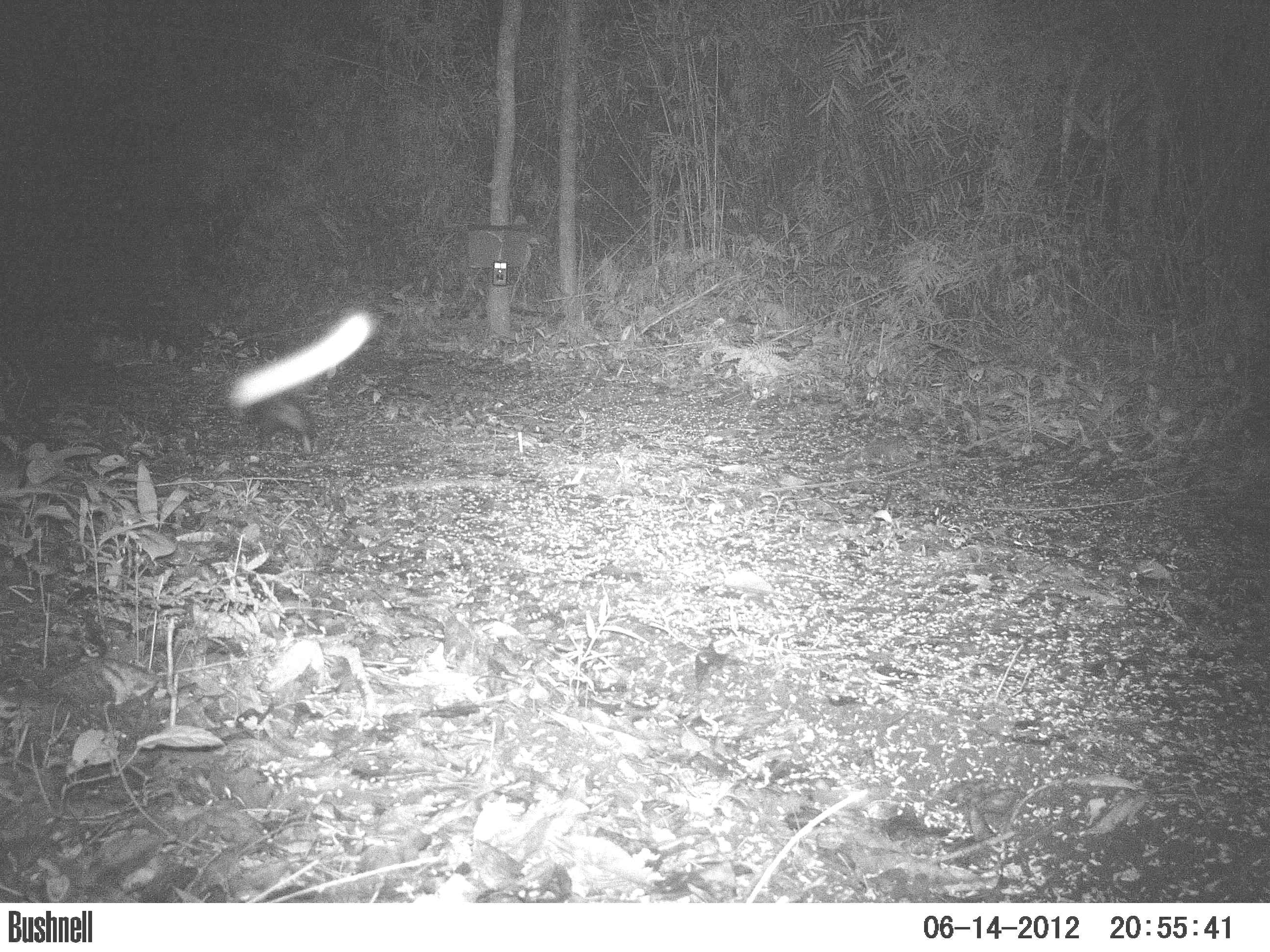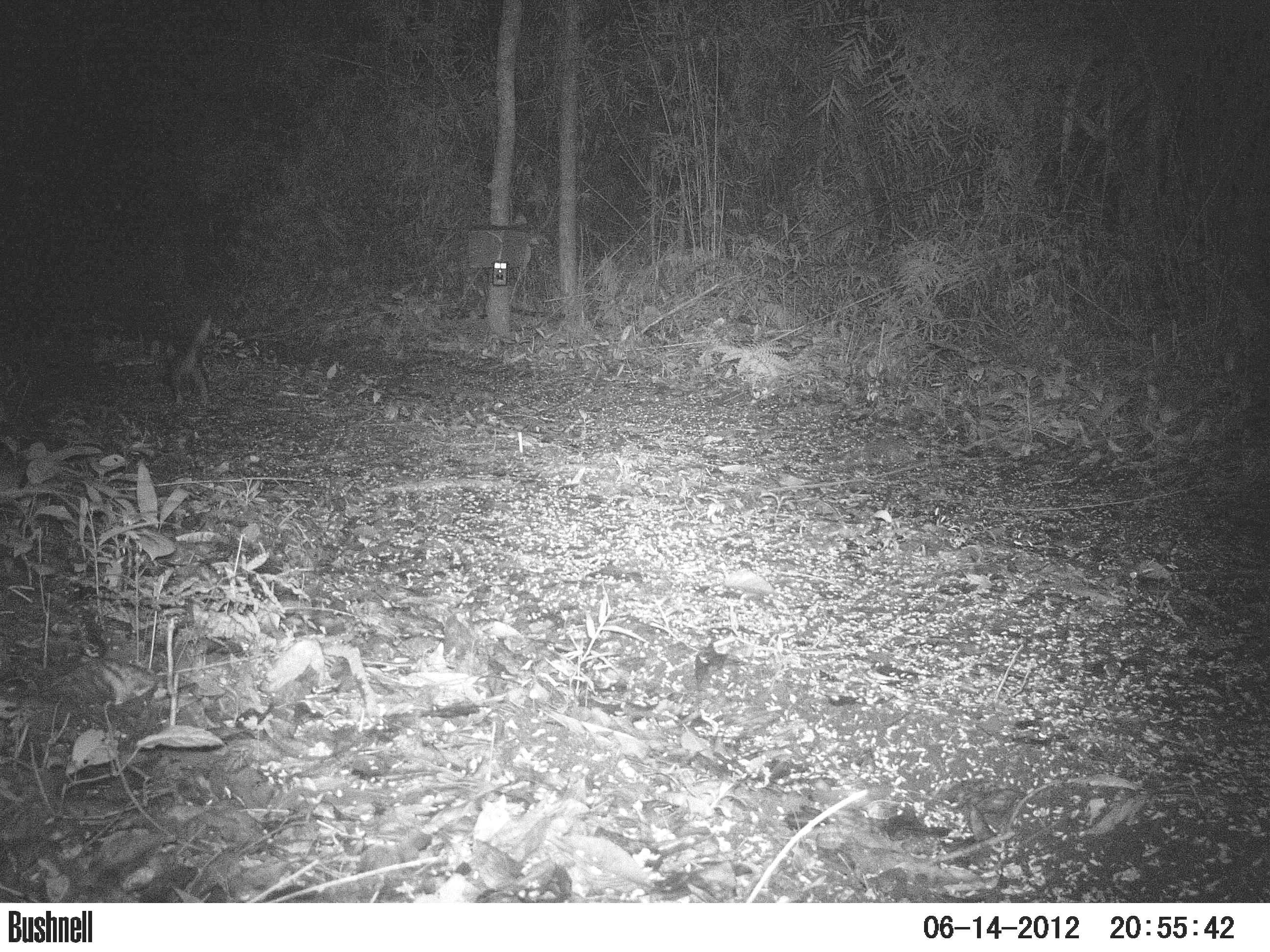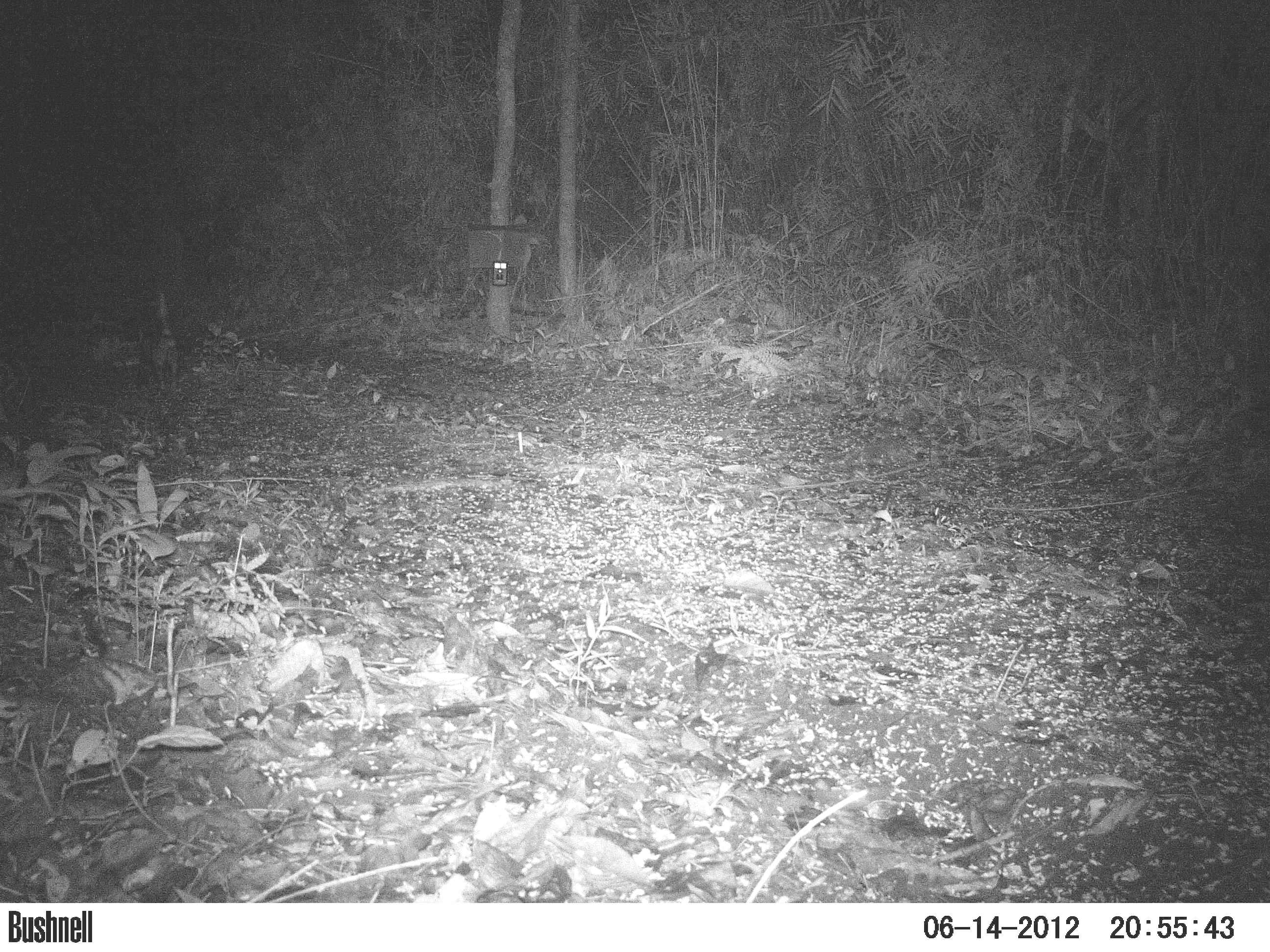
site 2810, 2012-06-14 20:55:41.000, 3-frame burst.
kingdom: Animalia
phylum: Chordata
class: Aves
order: Galliformes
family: Phasianidae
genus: Meleagris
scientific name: Meleagris ocellata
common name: ocellated turkey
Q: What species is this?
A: Meleagris ocellata (ocellated turkey).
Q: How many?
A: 3.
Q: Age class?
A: Adult.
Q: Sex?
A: Female.